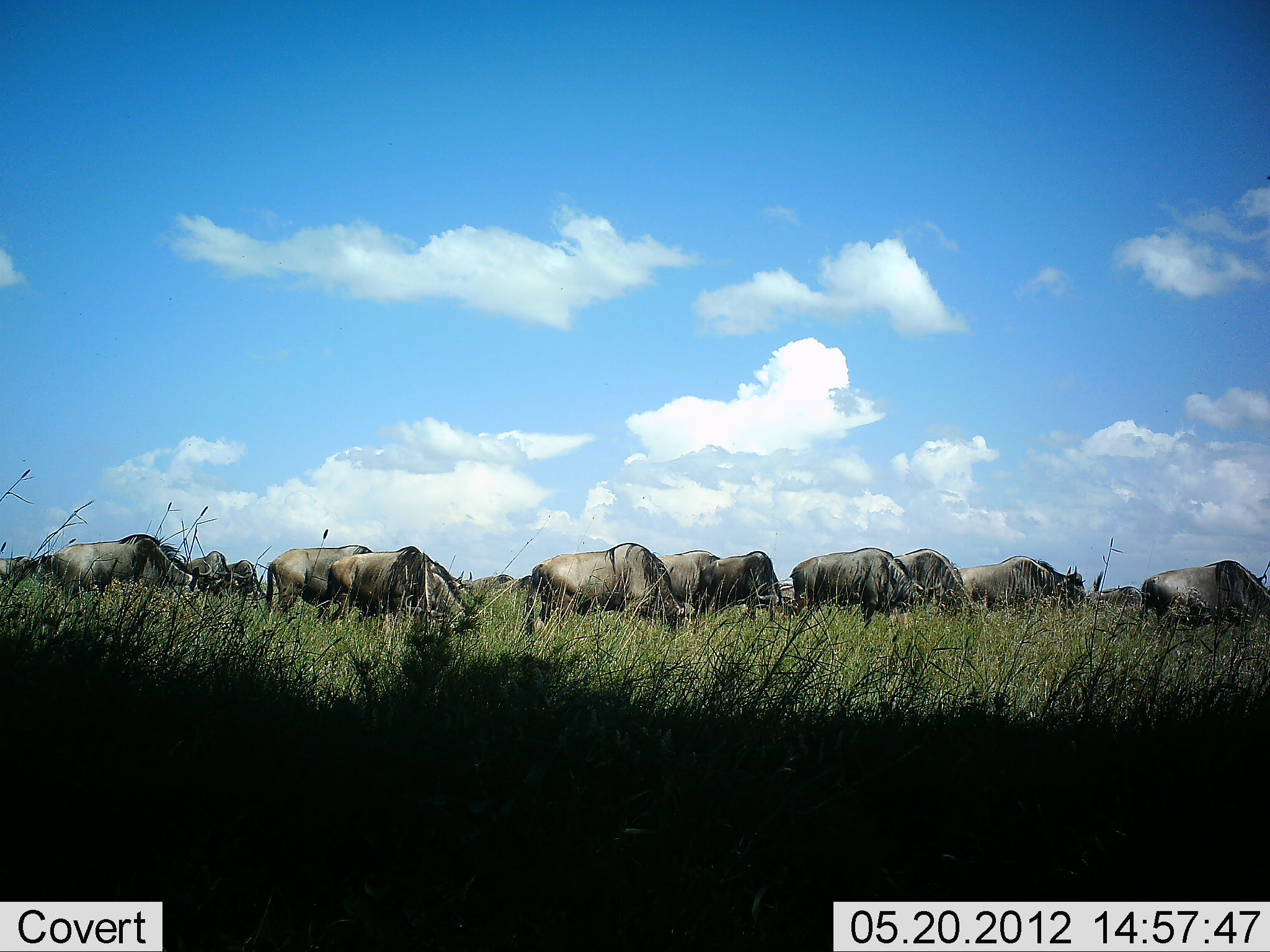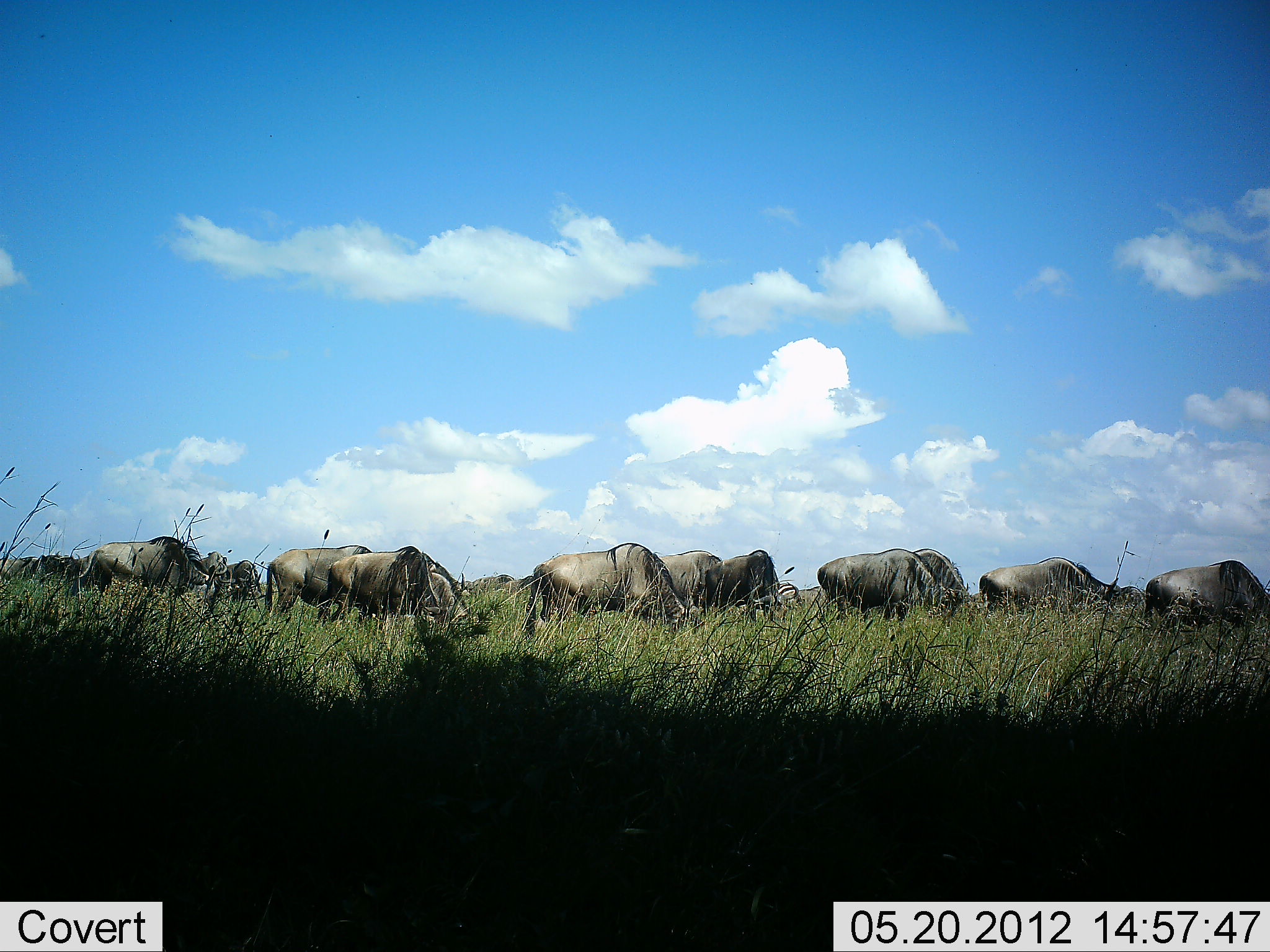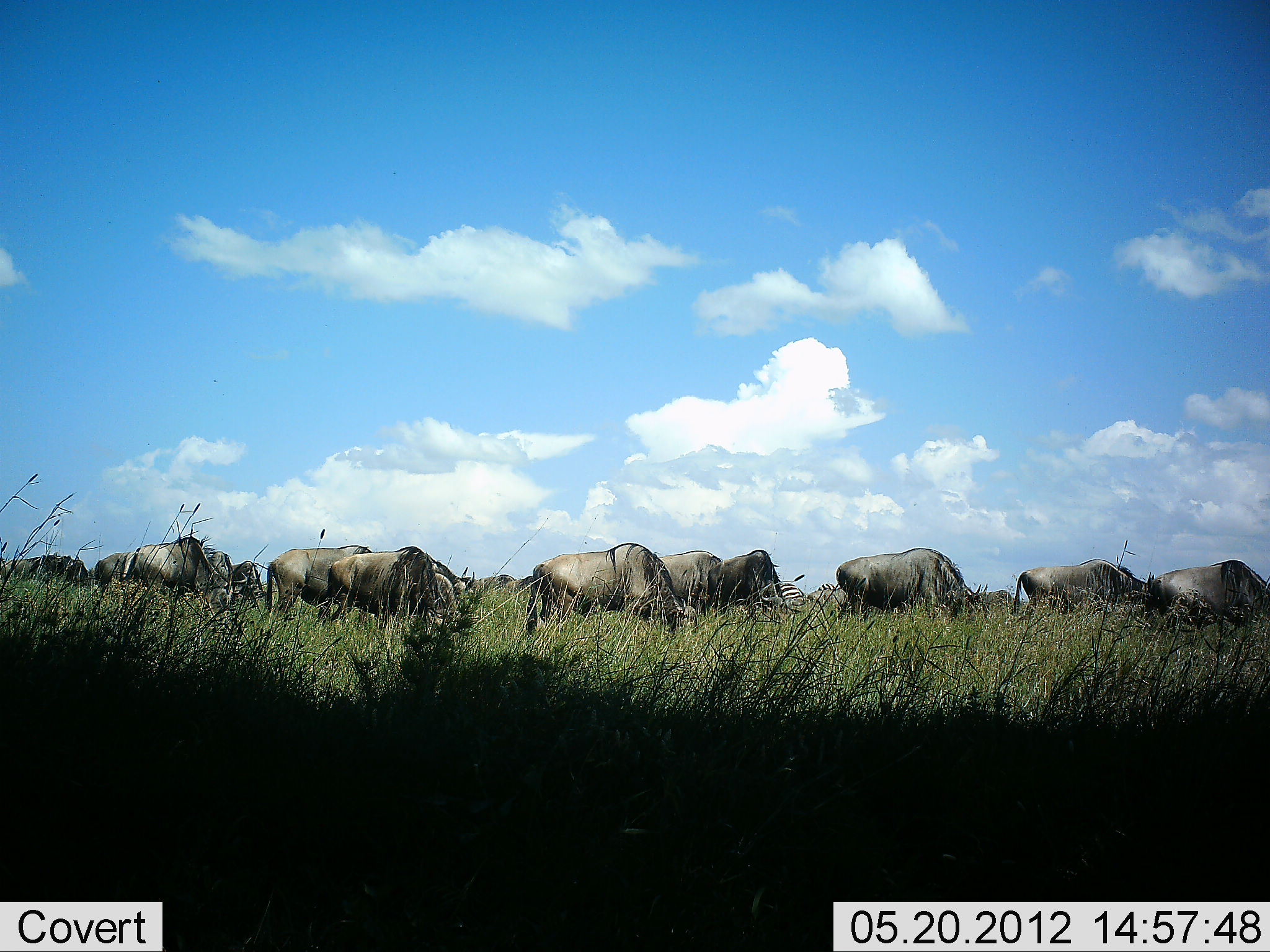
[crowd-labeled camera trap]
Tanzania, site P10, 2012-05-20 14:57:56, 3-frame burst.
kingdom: Animalia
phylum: Chordata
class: Mammalia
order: Artiodactyla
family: Bovidae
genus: Connochaetes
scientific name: Connochaetes taurinus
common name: blue wildebeest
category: wildebeest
Wildebeest (blue wildebeest) (Connochaetes taurinus), count 11-50. Behavior (volunteer vote fractions): standing 55%, resting 0%, moving 36%, interacting 0%. Young present (vote fraction): 0%. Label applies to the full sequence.